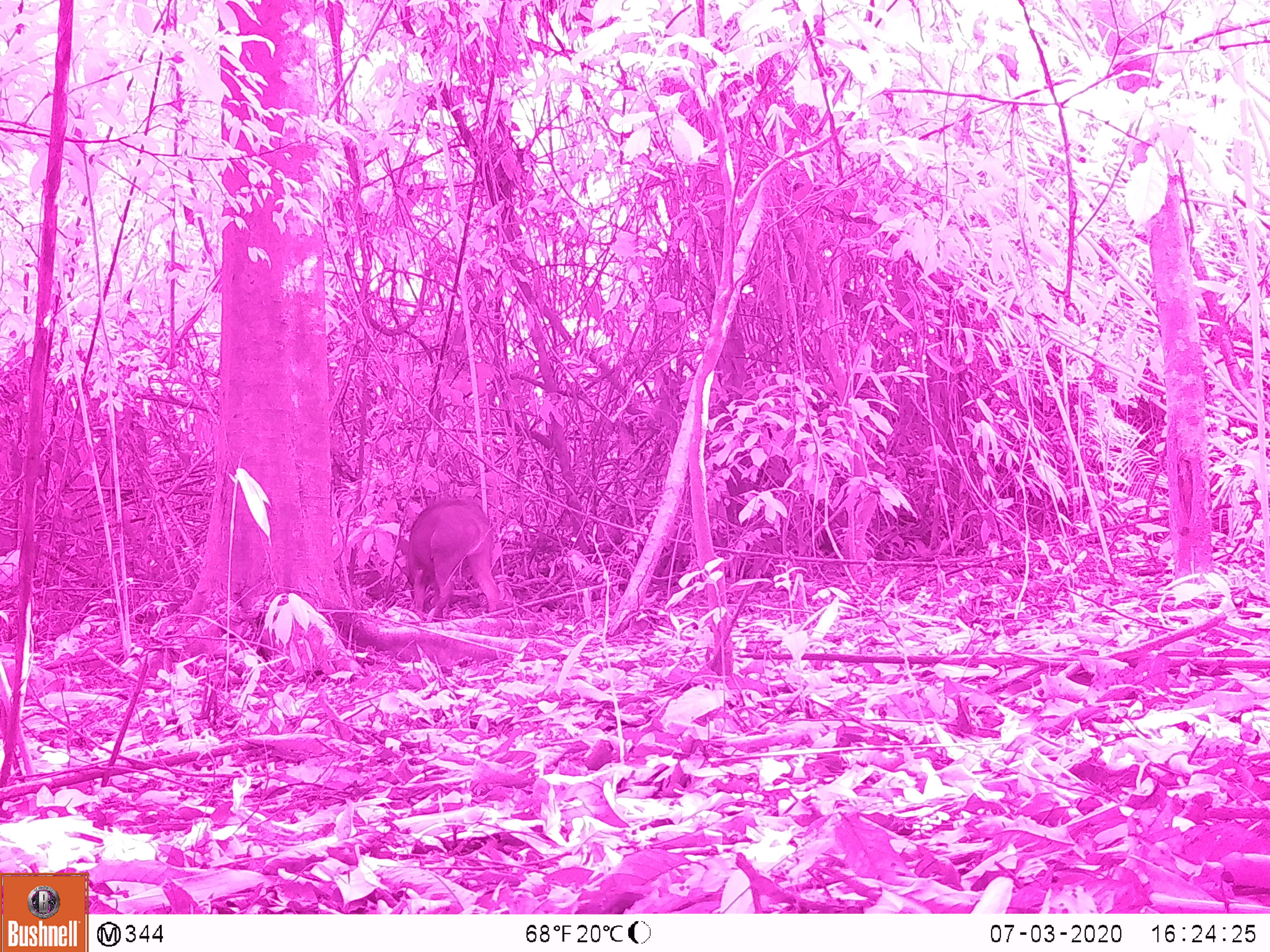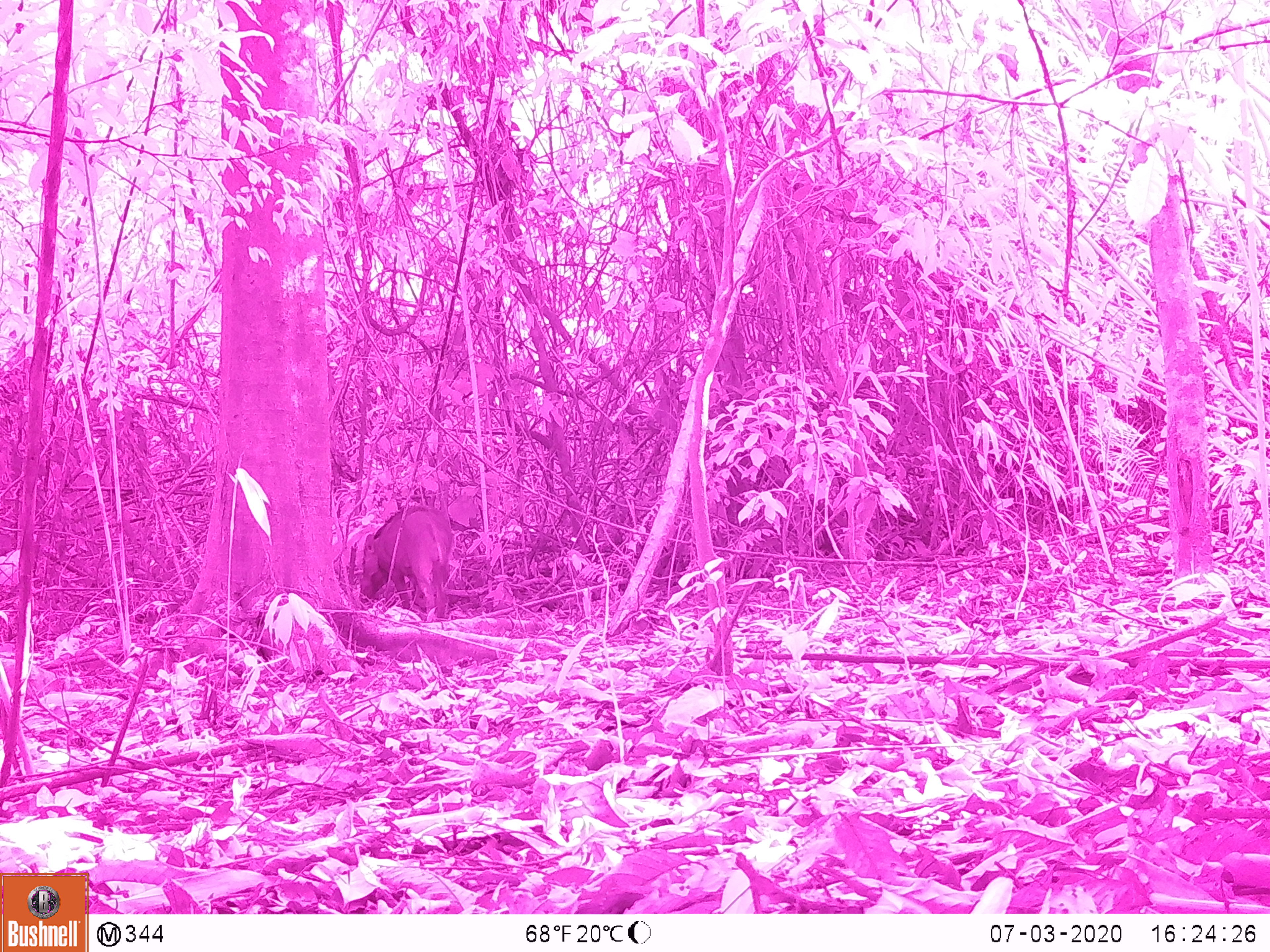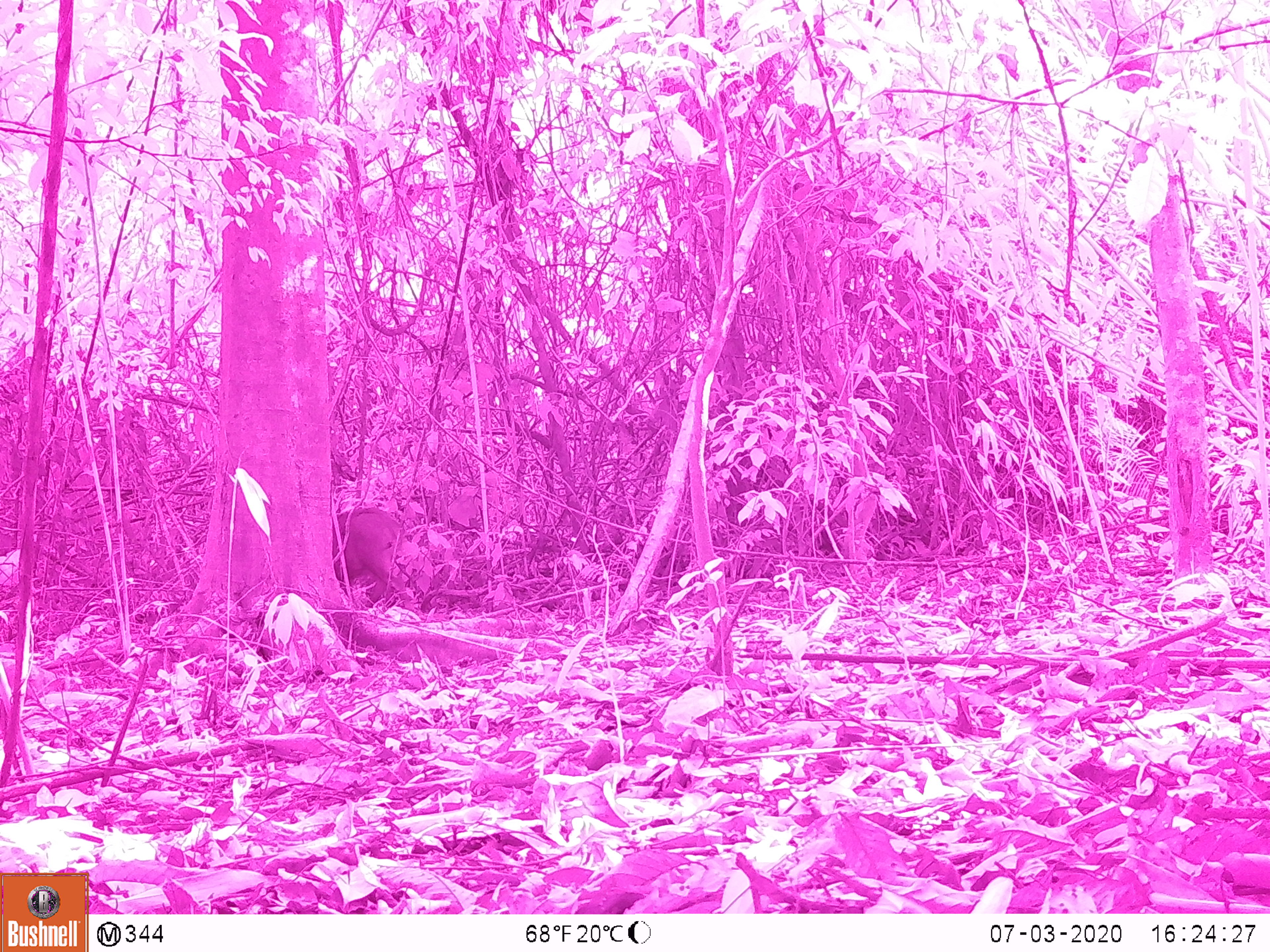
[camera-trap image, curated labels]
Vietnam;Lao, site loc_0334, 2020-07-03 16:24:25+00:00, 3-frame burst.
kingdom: Animalia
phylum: Chordata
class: Mammalia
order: Artiodactyla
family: Suidae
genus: Sus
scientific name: Sus scrofa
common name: eurasian wild pig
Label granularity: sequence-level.